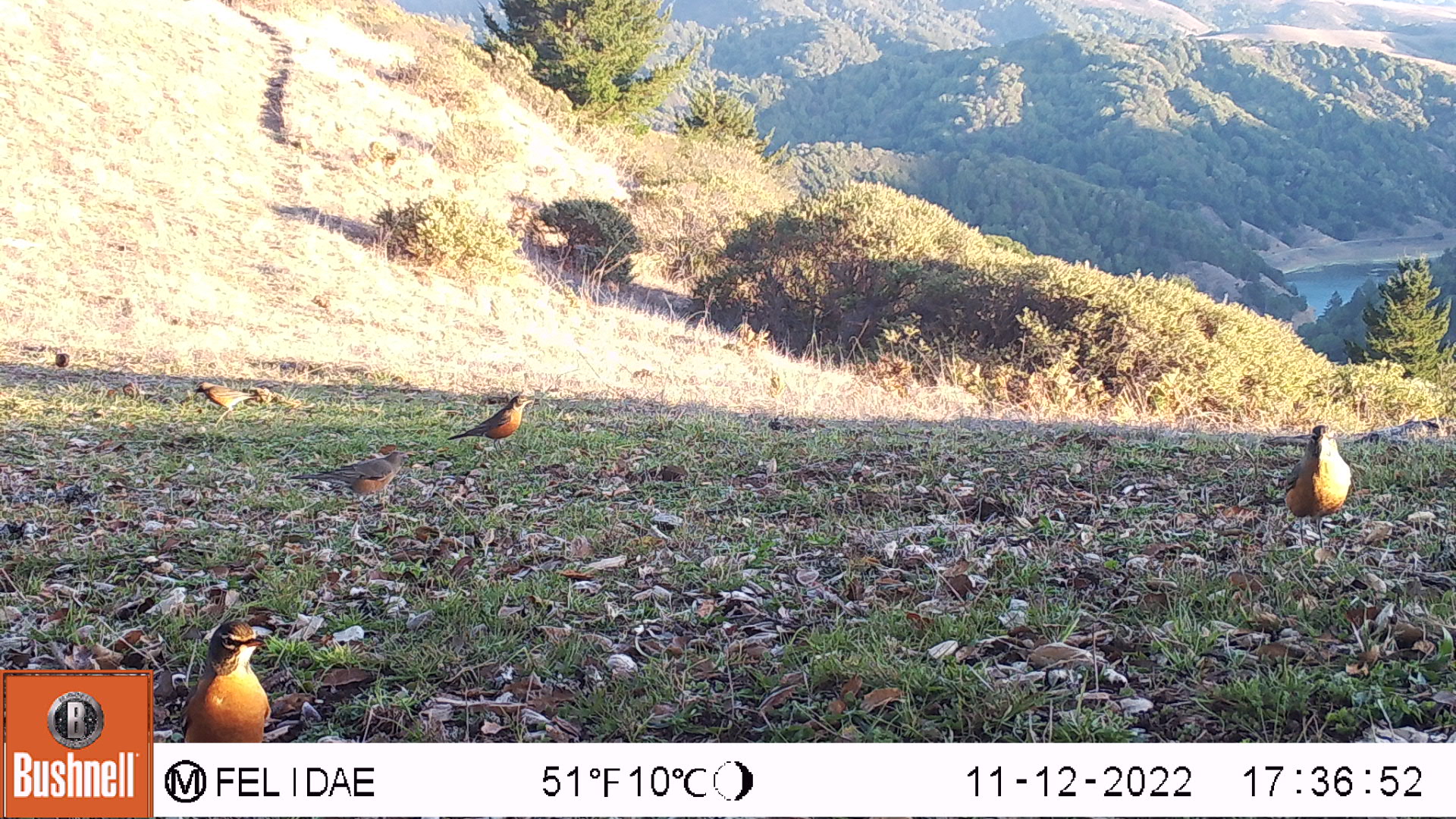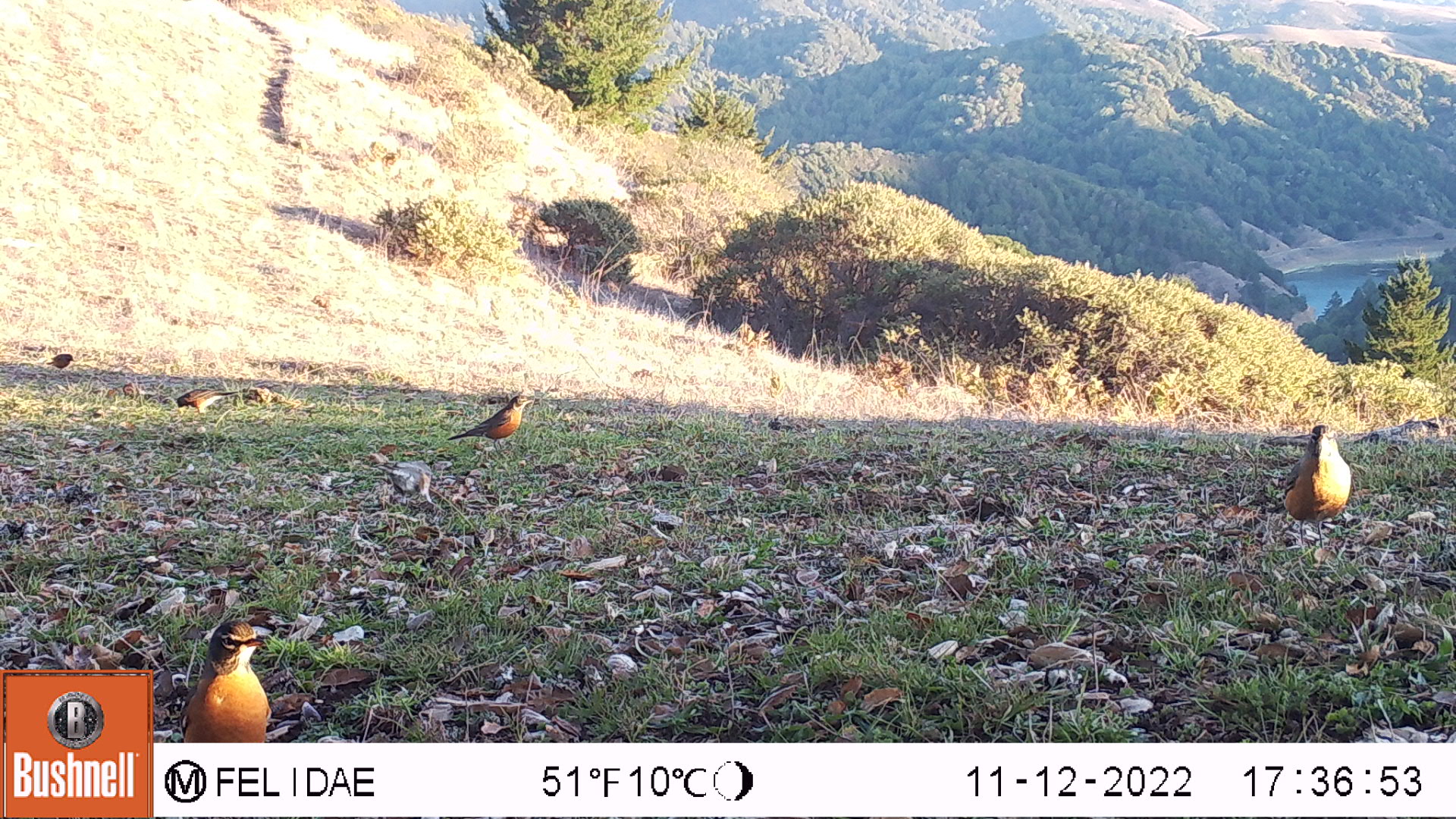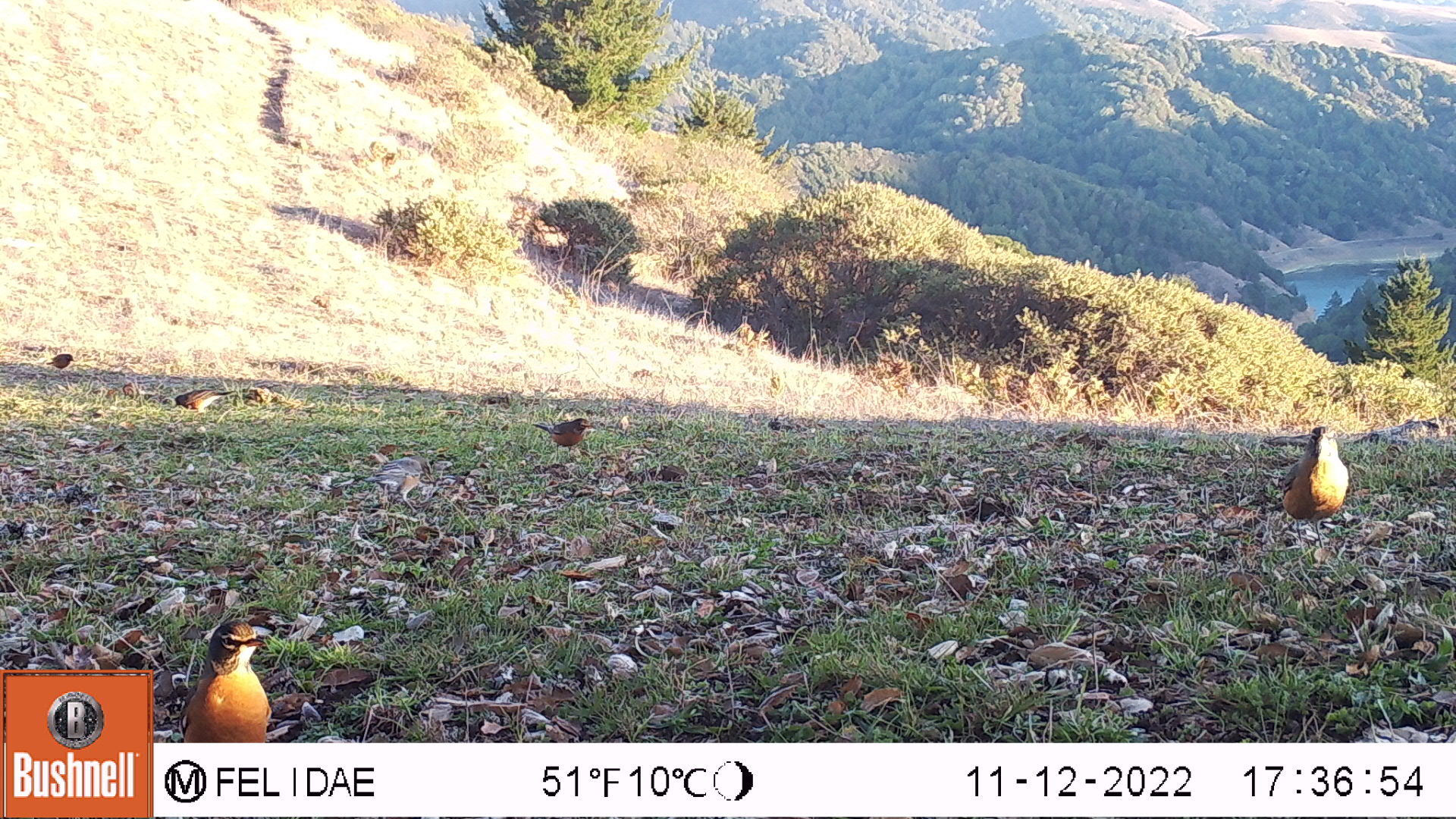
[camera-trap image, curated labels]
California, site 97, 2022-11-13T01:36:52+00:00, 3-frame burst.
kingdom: Animalia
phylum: Chordata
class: Aves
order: Passeriformes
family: Turdidae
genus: Turdus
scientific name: Turdus migratorius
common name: american robin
American robin (Turdus migratorius).